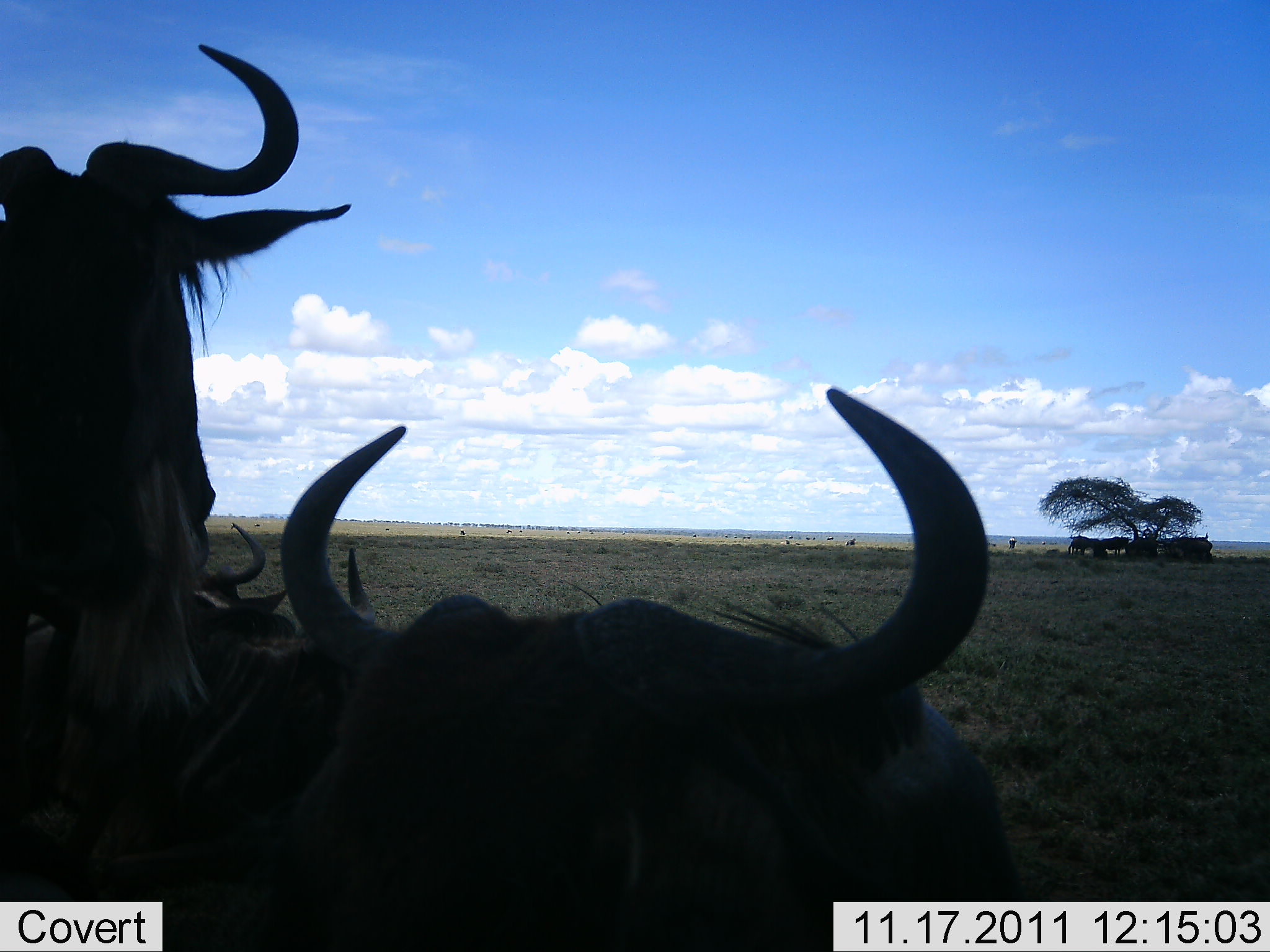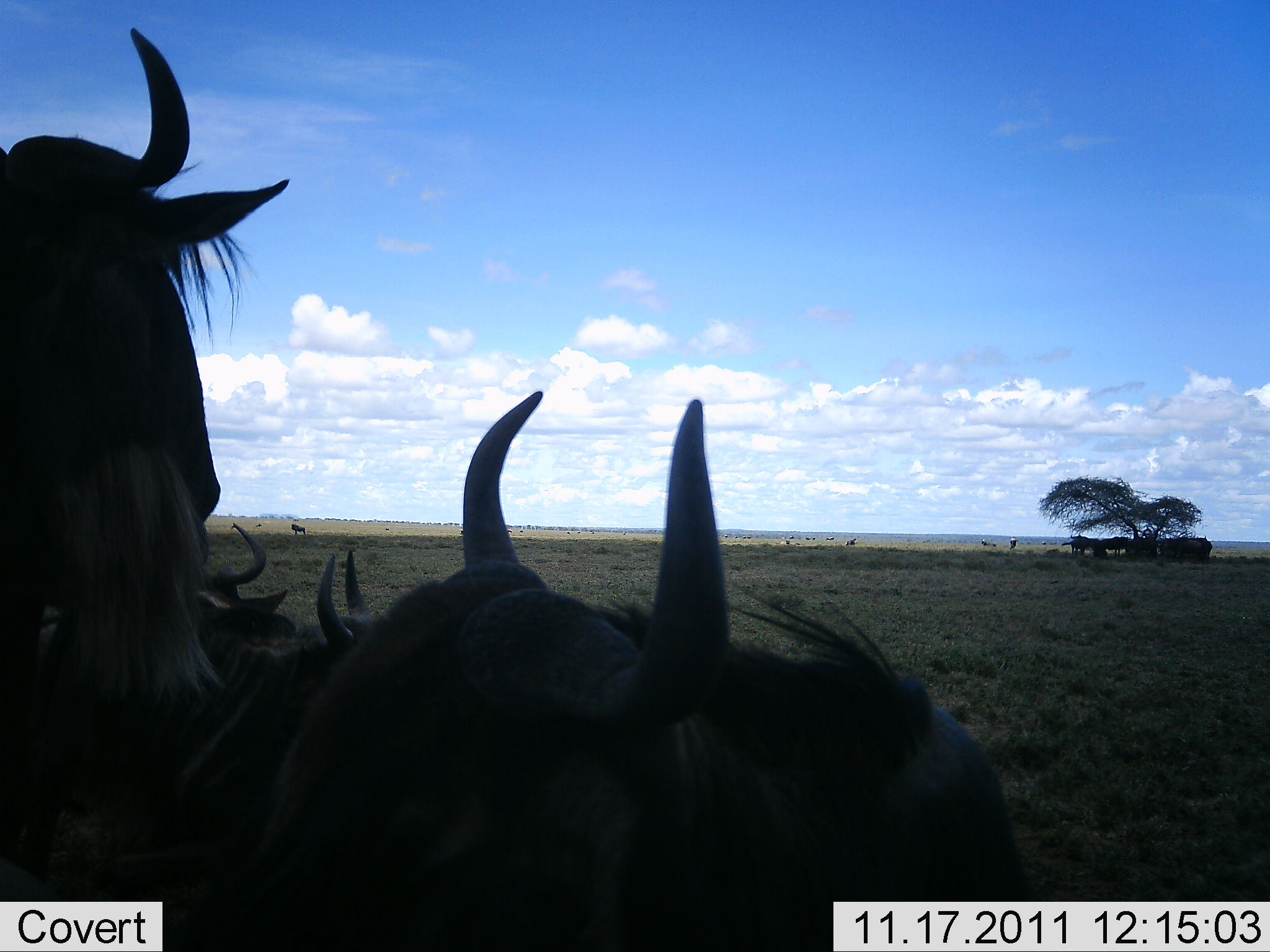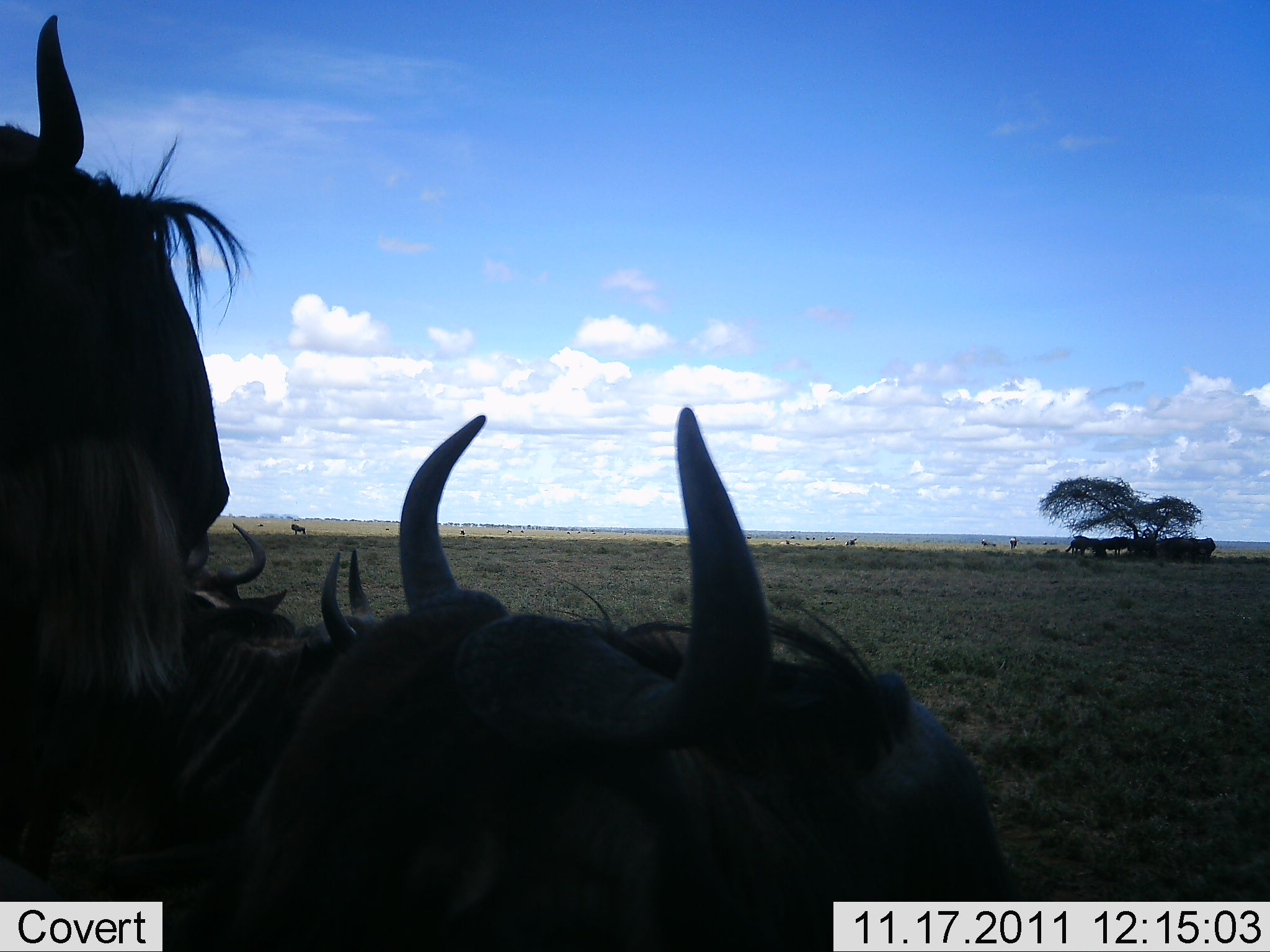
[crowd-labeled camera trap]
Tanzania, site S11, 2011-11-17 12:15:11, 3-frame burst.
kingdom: Animalia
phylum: Chordata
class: Mammalia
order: Artiodactyla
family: Bovidae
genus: Connochaetes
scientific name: Connochaetes taurinus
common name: blue wildebeest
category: wildebeest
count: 11-50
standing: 70%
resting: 60%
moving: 10%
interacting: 0%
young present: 0%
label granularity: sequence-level